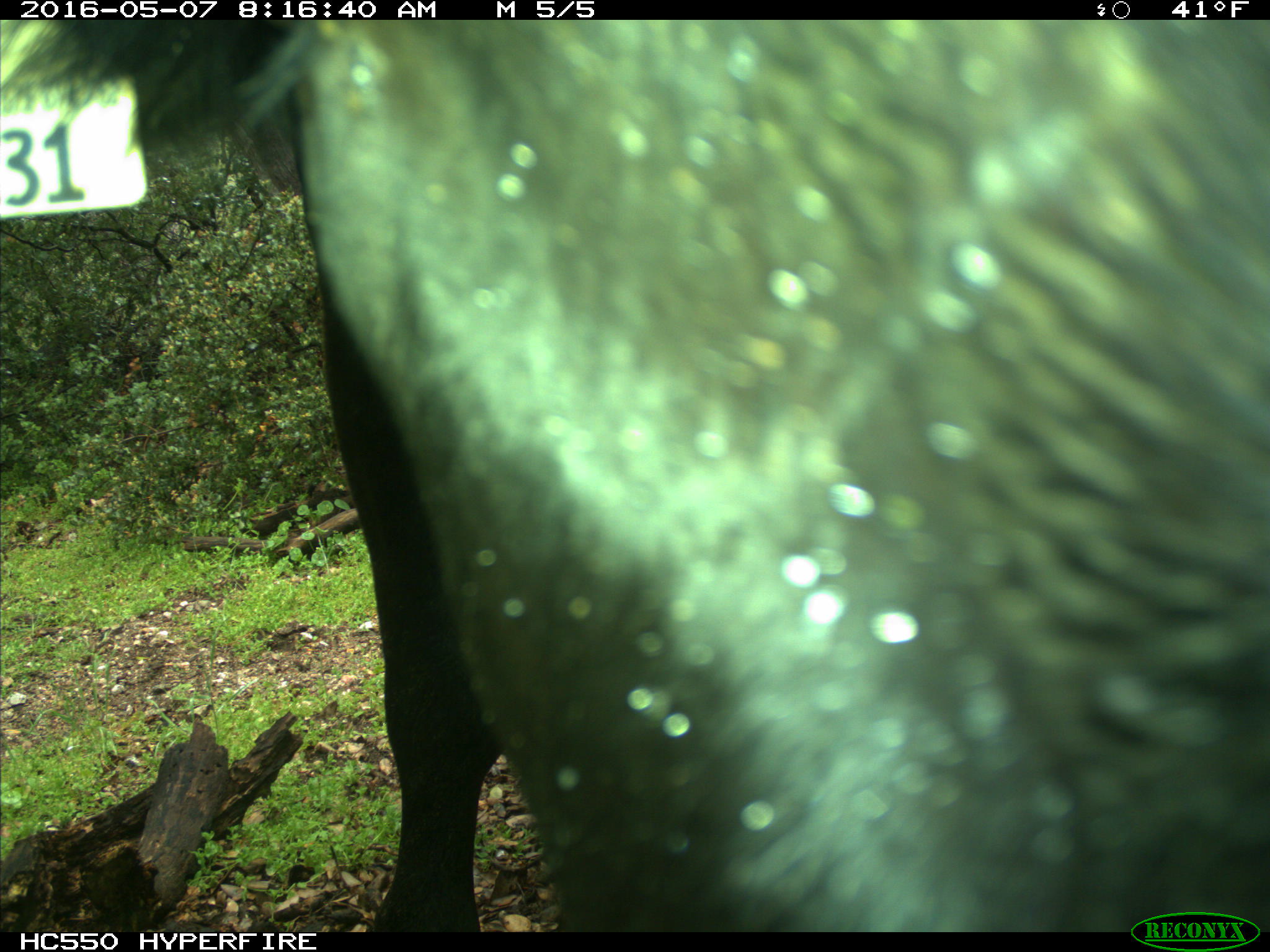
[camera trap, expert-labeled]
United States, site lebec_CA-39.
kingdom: Animalia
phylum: Chordata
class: Mammalia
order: Artiodactyla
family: Bovidae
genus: Bos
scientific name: Bos taurus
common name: domestic cow